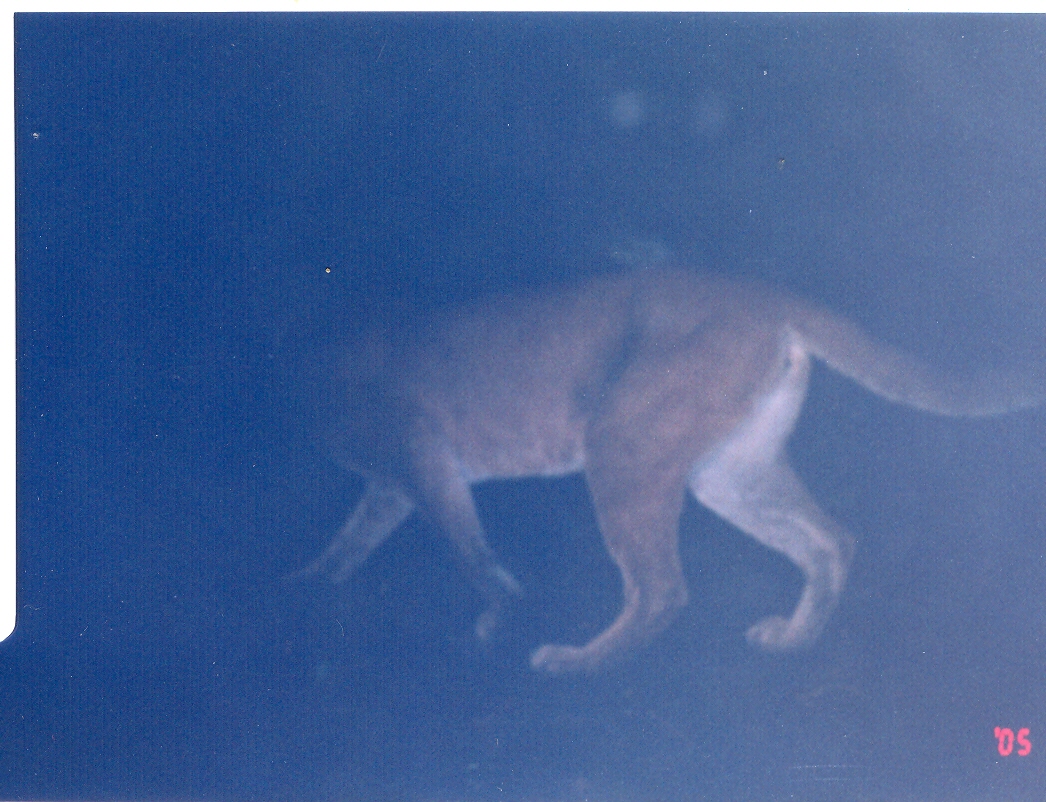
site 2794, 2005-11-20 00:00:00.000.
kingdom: Animalia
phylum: Chordata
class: Mammalia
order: Carnivora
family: Felidae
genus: Puma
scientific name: Puma concolor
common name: mountain lion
Puma concolor (mountain lion), count 1.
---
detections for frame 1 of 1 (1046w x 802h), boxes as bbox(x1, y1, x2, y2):
puma concolor: bbox(245, 264, 1046, 674)